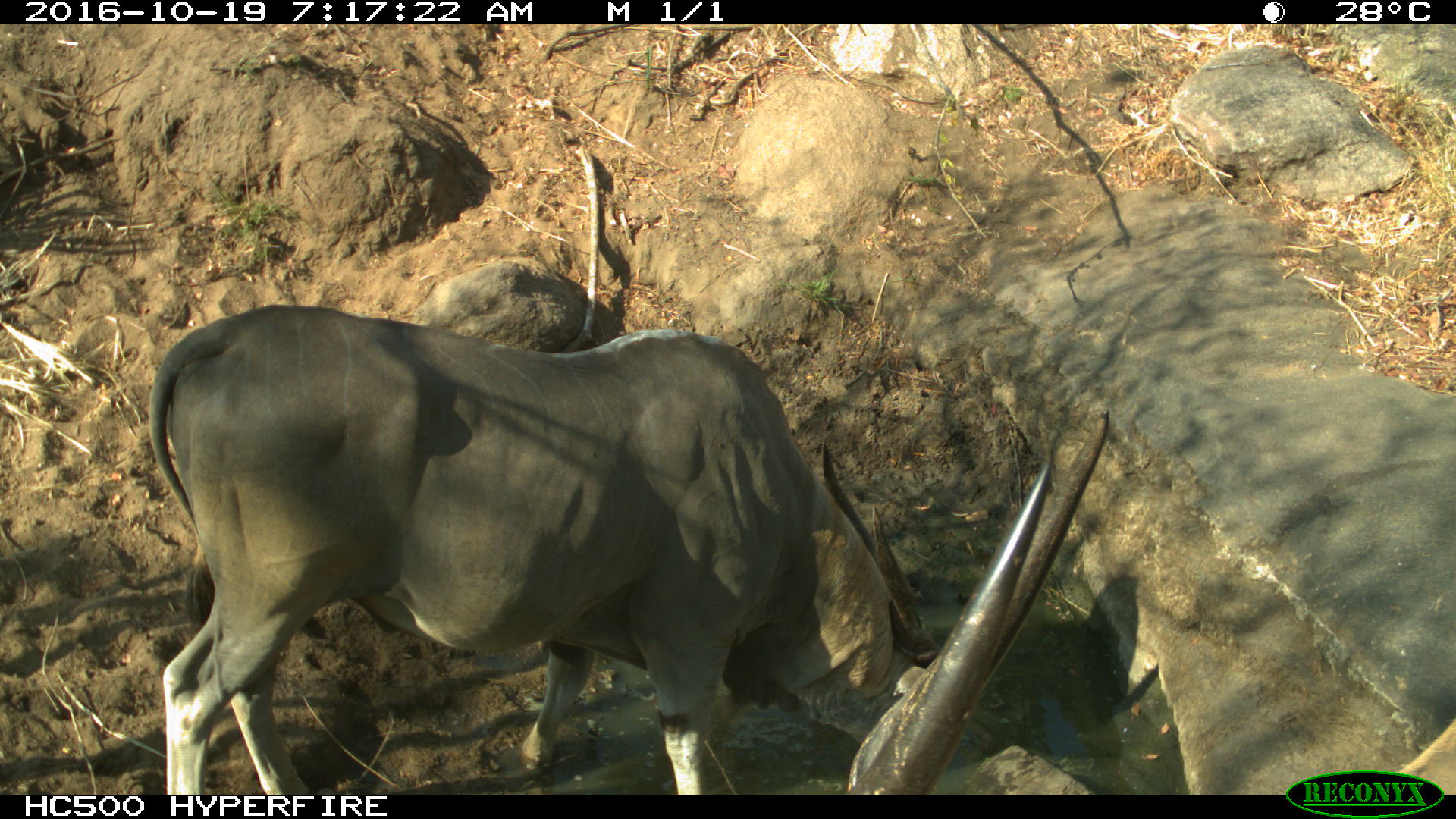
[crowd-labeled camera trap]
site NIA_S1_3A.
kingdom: Animalia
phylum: Chordata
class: Mammalia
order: Artiodactyla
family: Bovidae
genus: Tragelaphus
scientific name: Tragelaphus oryx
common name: eland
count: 2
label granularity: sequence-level